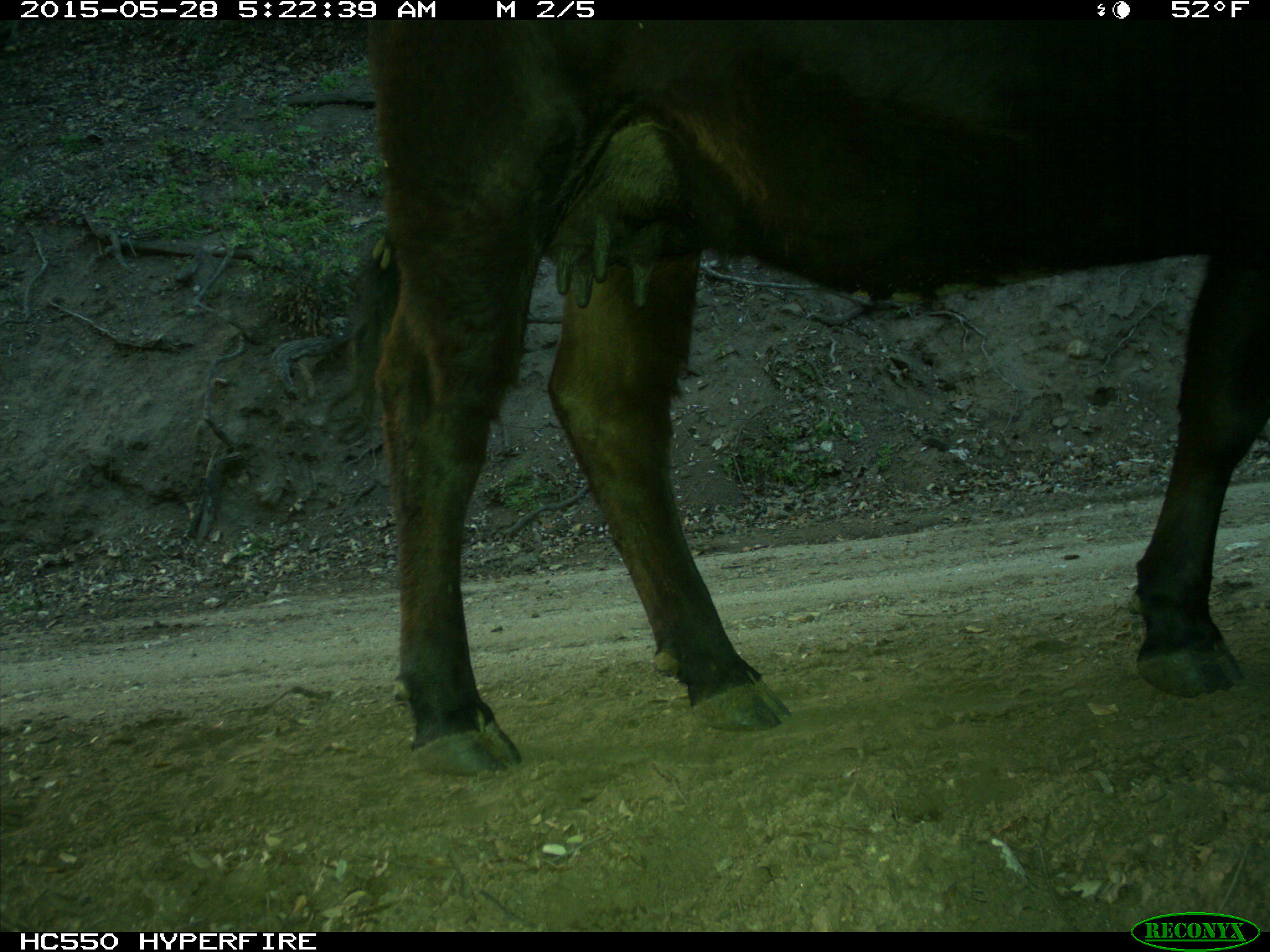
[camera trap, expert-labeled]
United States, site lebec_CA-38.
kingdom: Animalia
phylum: Chordata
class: Mammalia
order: Artiodactyla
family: Bovidae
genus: Bos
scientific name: Bos taurus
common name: domestic cow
Bos taurus (domestic cow).